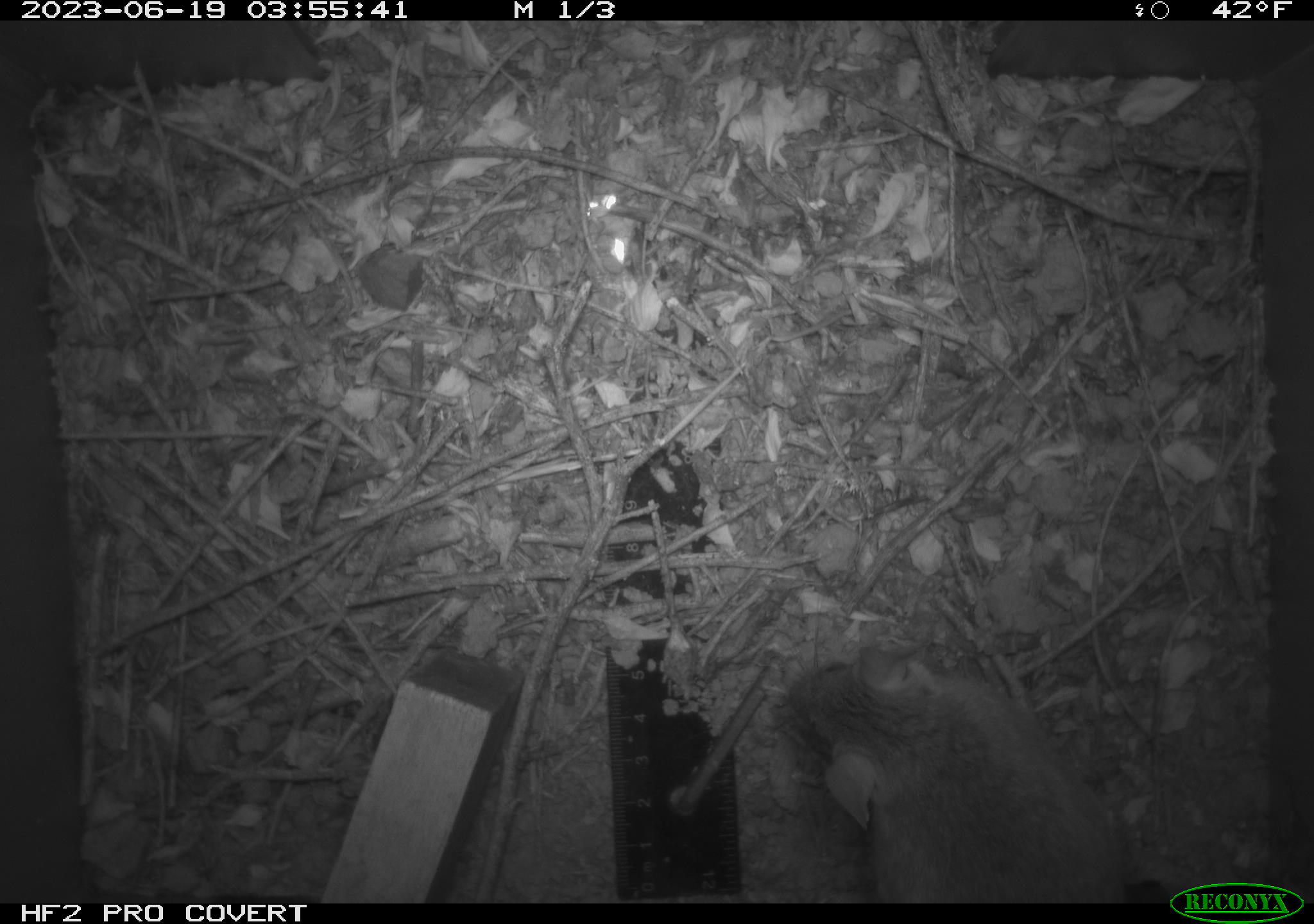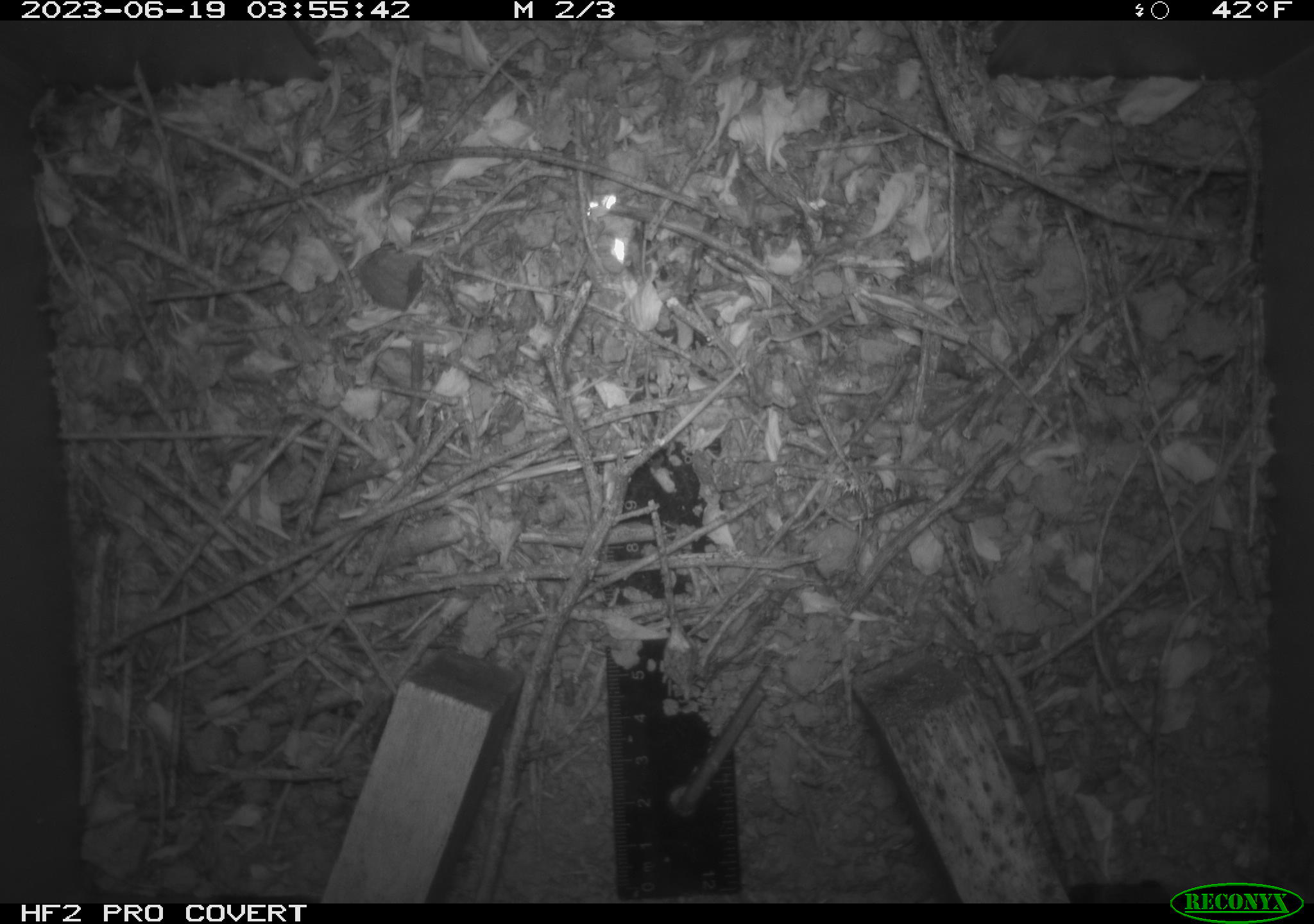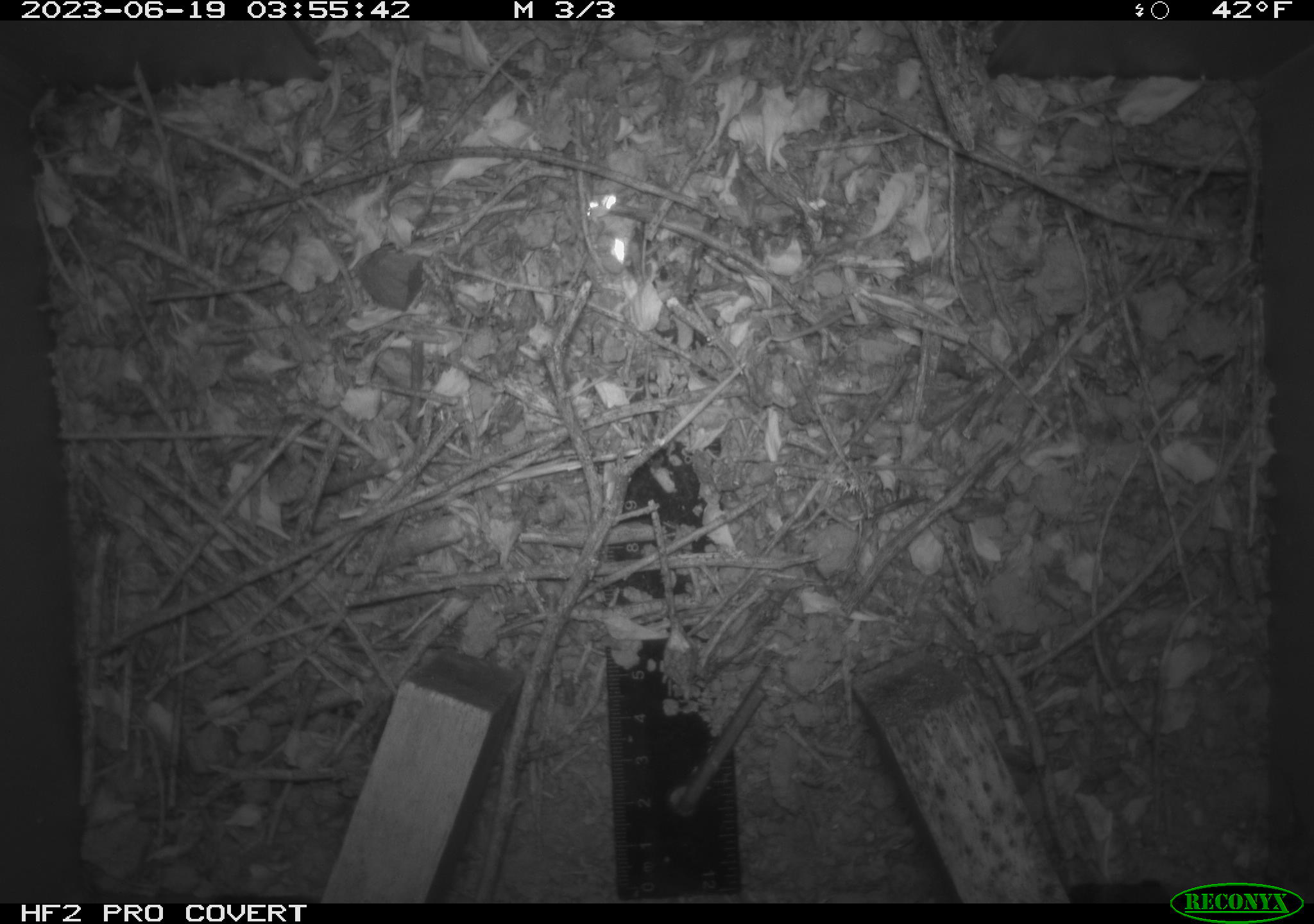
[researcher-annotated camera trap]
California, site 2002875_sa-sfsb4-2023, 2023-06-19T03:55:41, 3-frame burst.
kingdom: Animalia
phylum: Chordata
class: Mammalia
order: Rodentia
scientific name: Rodentia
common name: mouse species